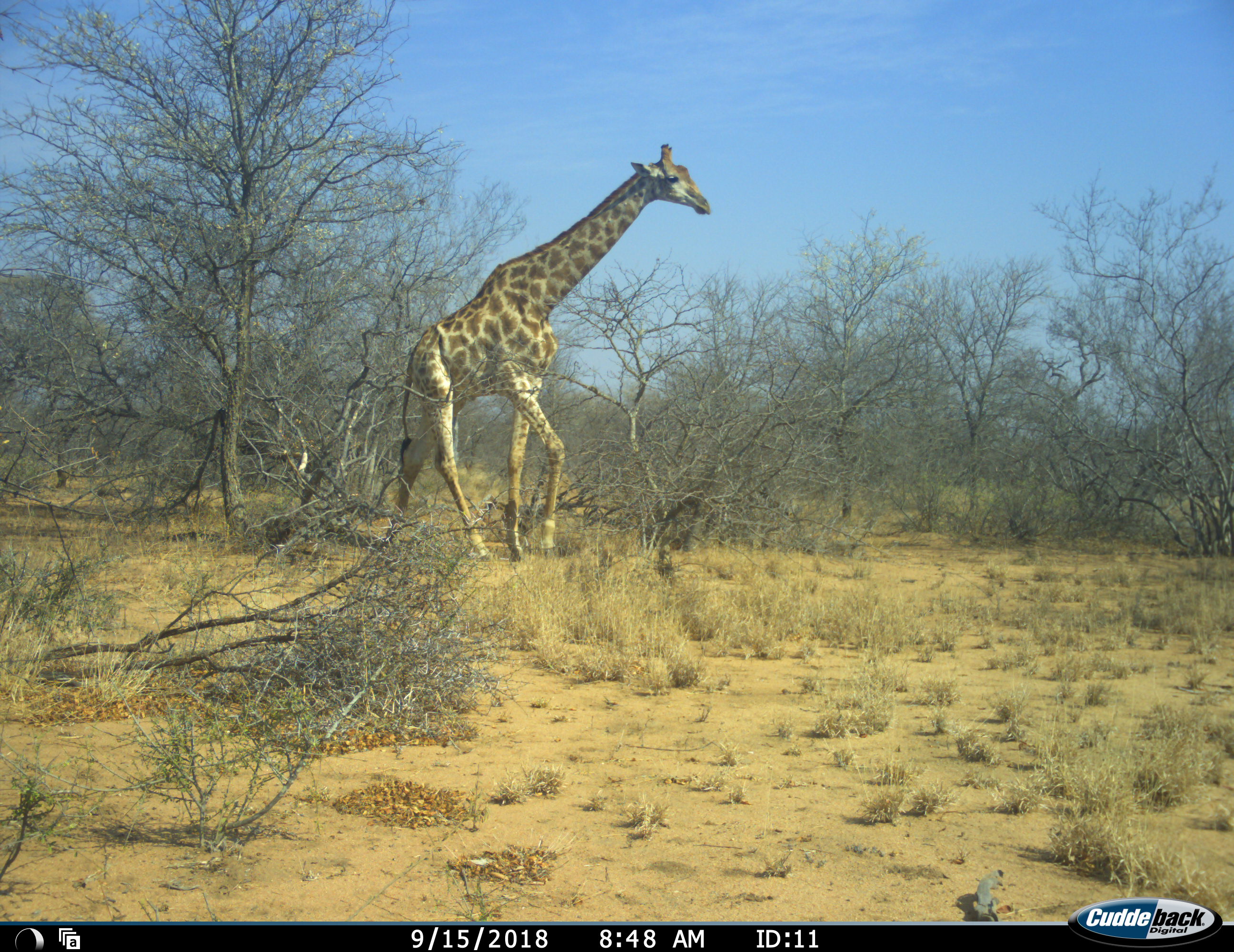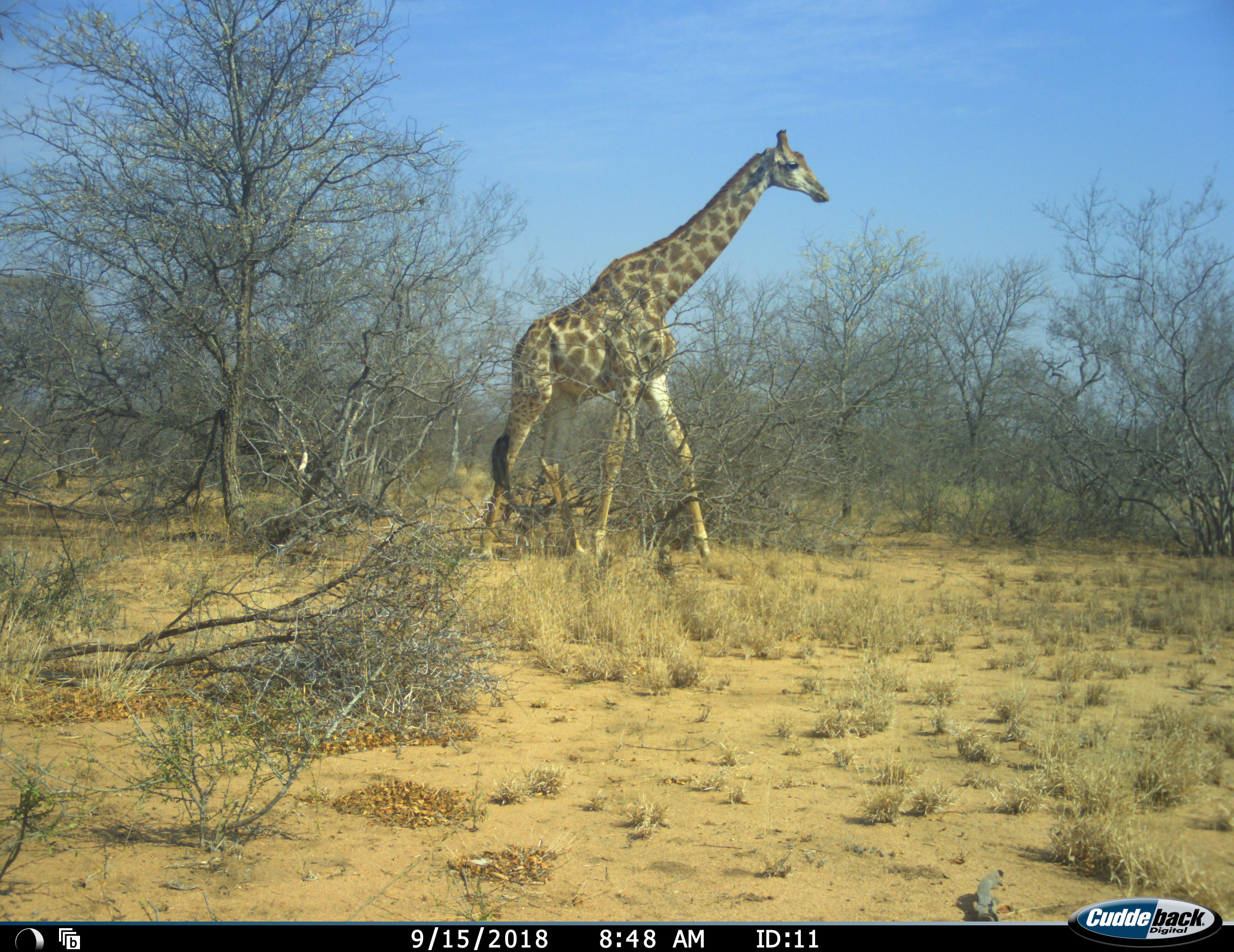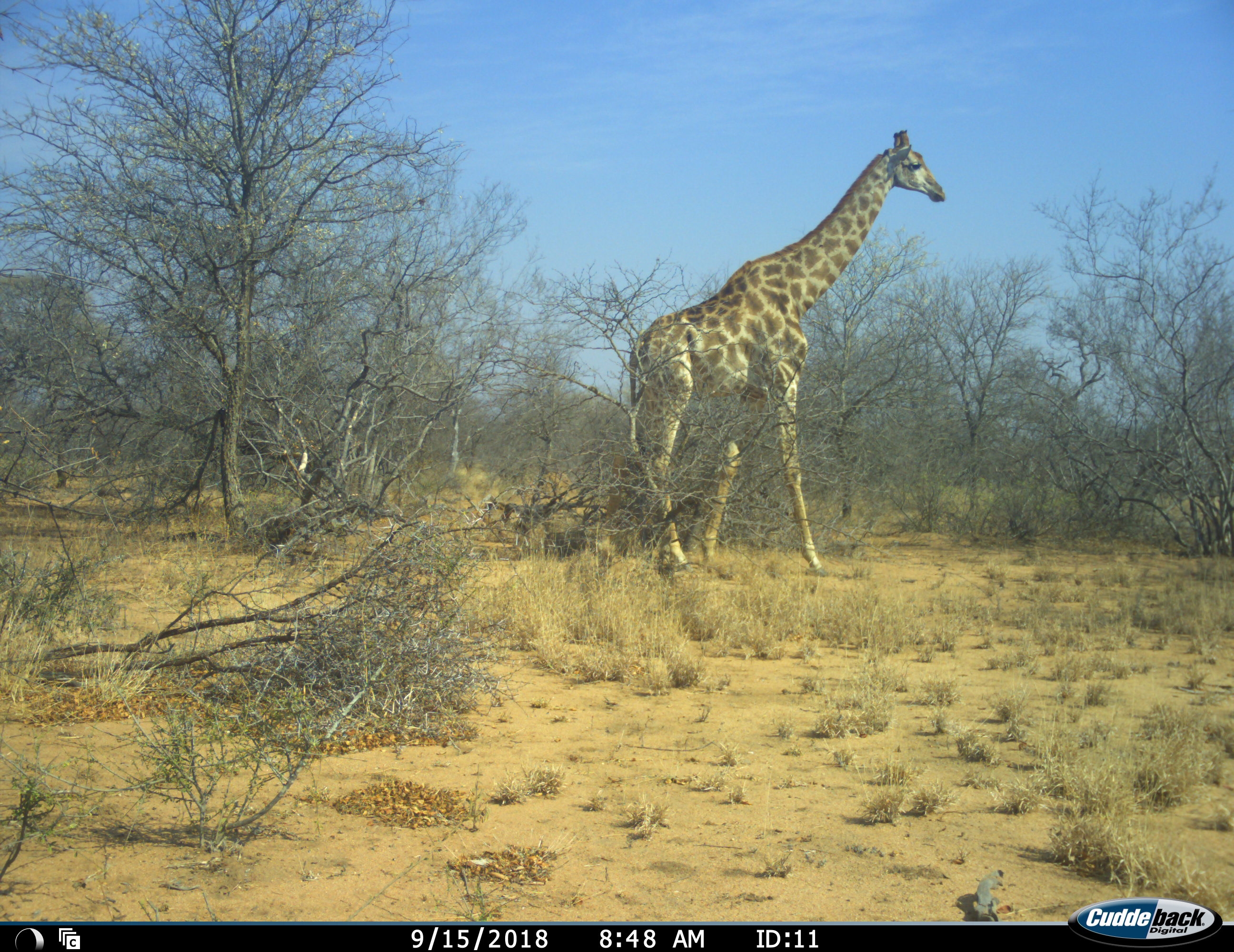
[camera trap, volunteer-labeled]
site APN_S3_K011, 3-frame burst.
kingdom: Animalia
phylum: Chordata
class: Mammalia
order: Artiodactyla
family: Giraffidae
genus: Giraffa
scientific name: Giraffa camelopardalis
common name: giraffe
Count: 1.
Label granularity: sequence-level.